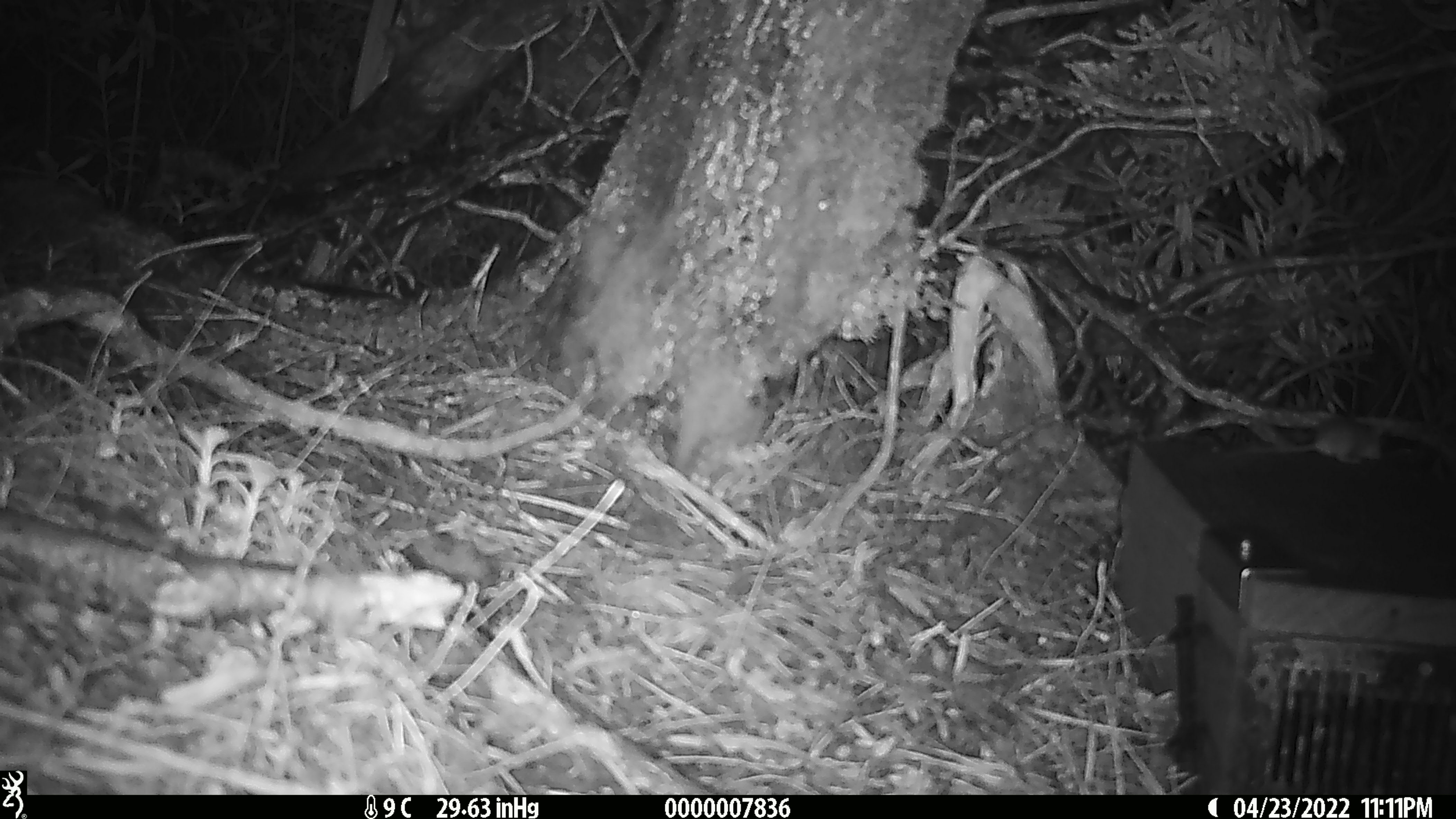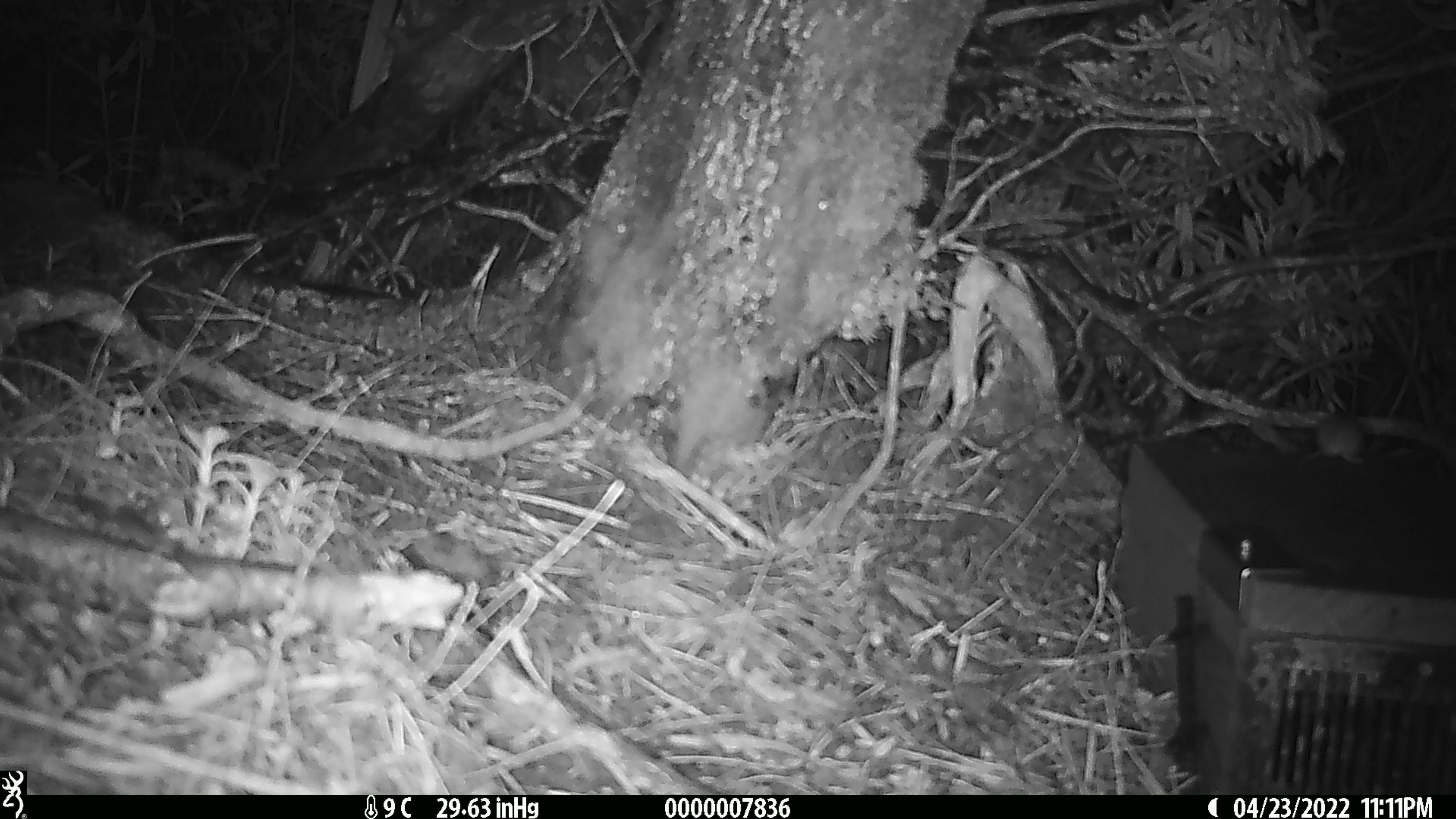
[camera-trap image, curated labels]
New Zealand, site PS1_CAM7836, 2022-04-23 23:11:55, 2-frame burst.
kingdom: Animalia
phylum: Chordata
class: Mammalia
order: Rodentia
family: Muridae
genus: Mus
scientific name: Mus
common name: mouse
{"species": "mouse (Mus)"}